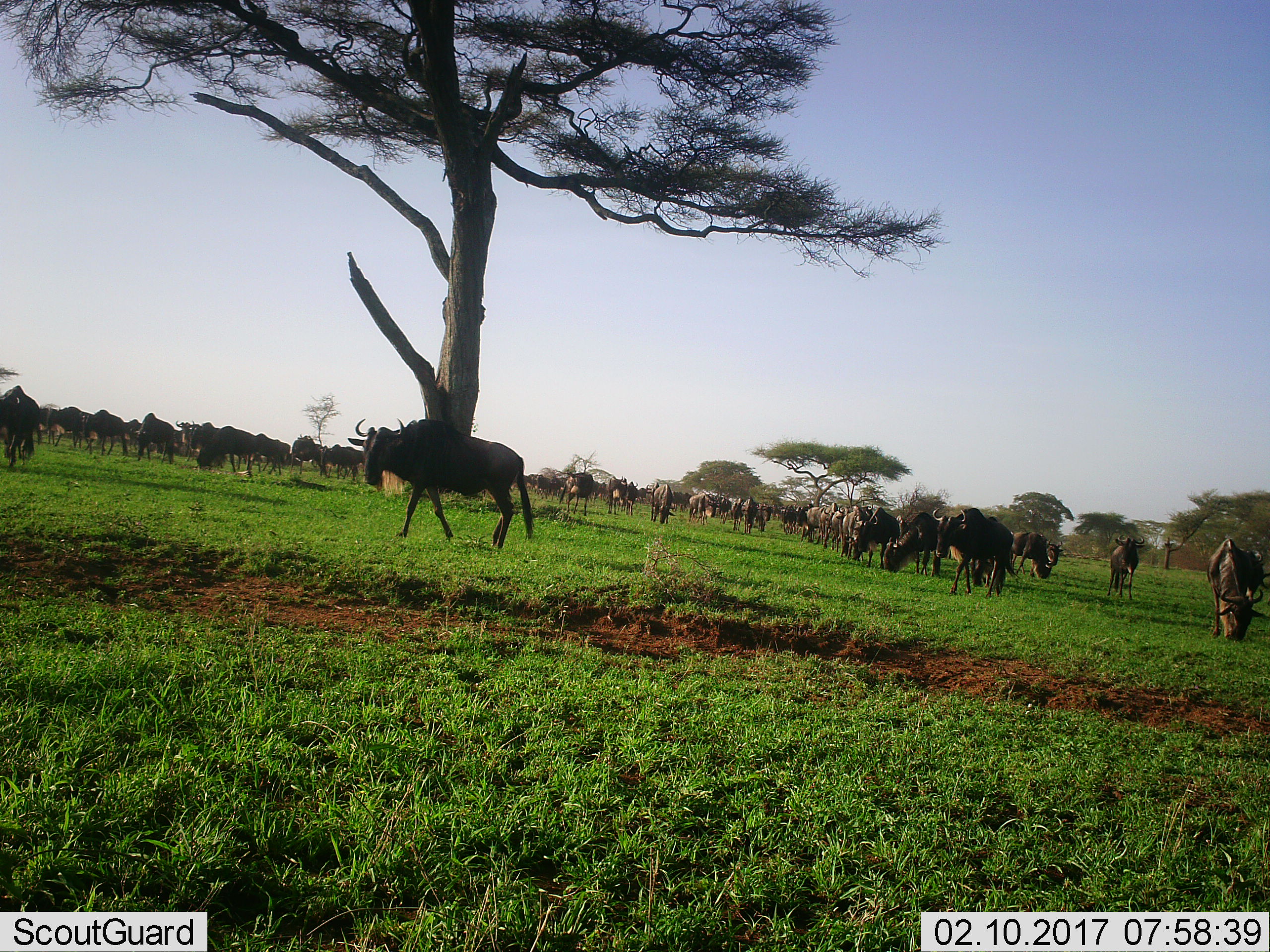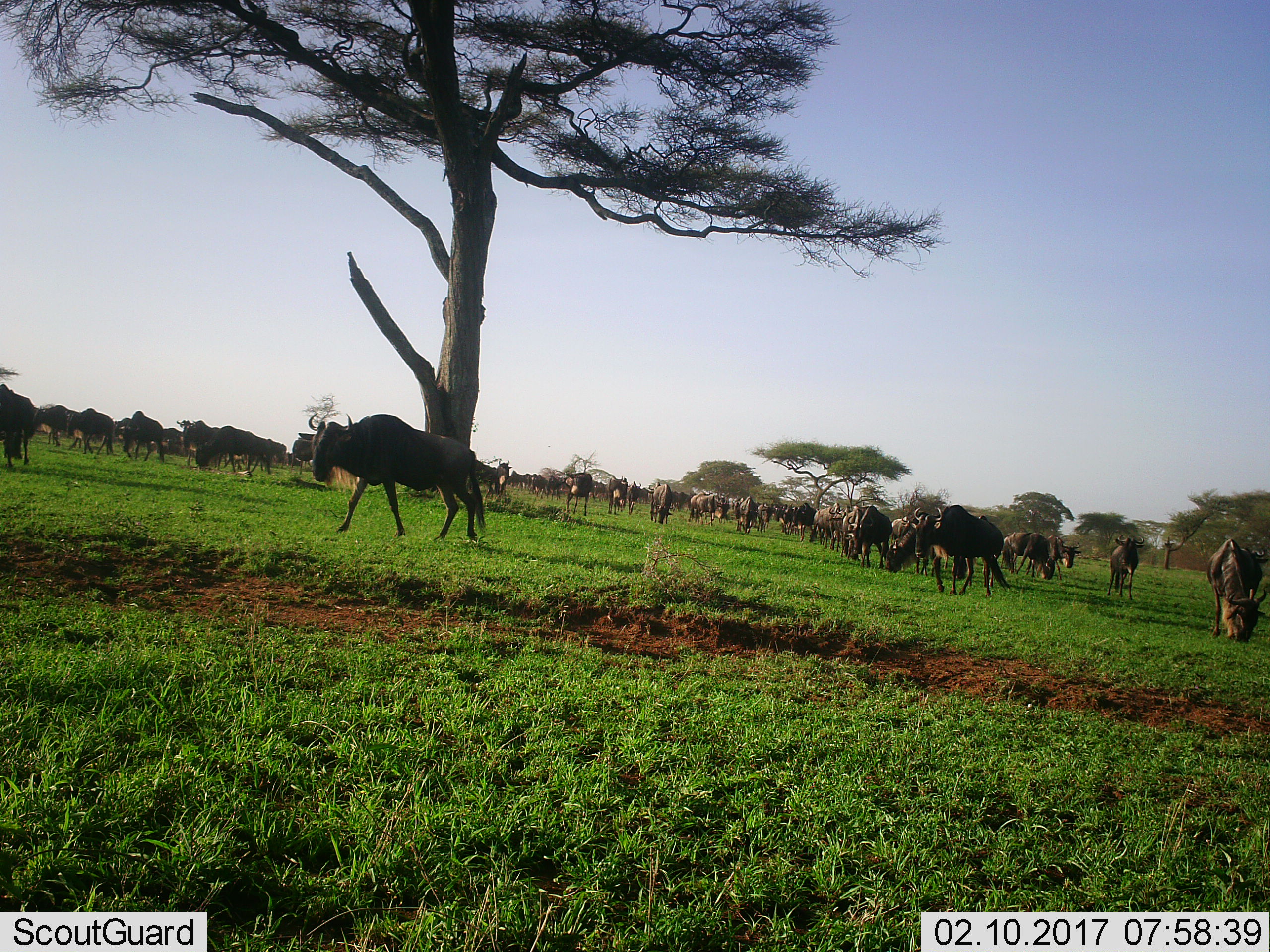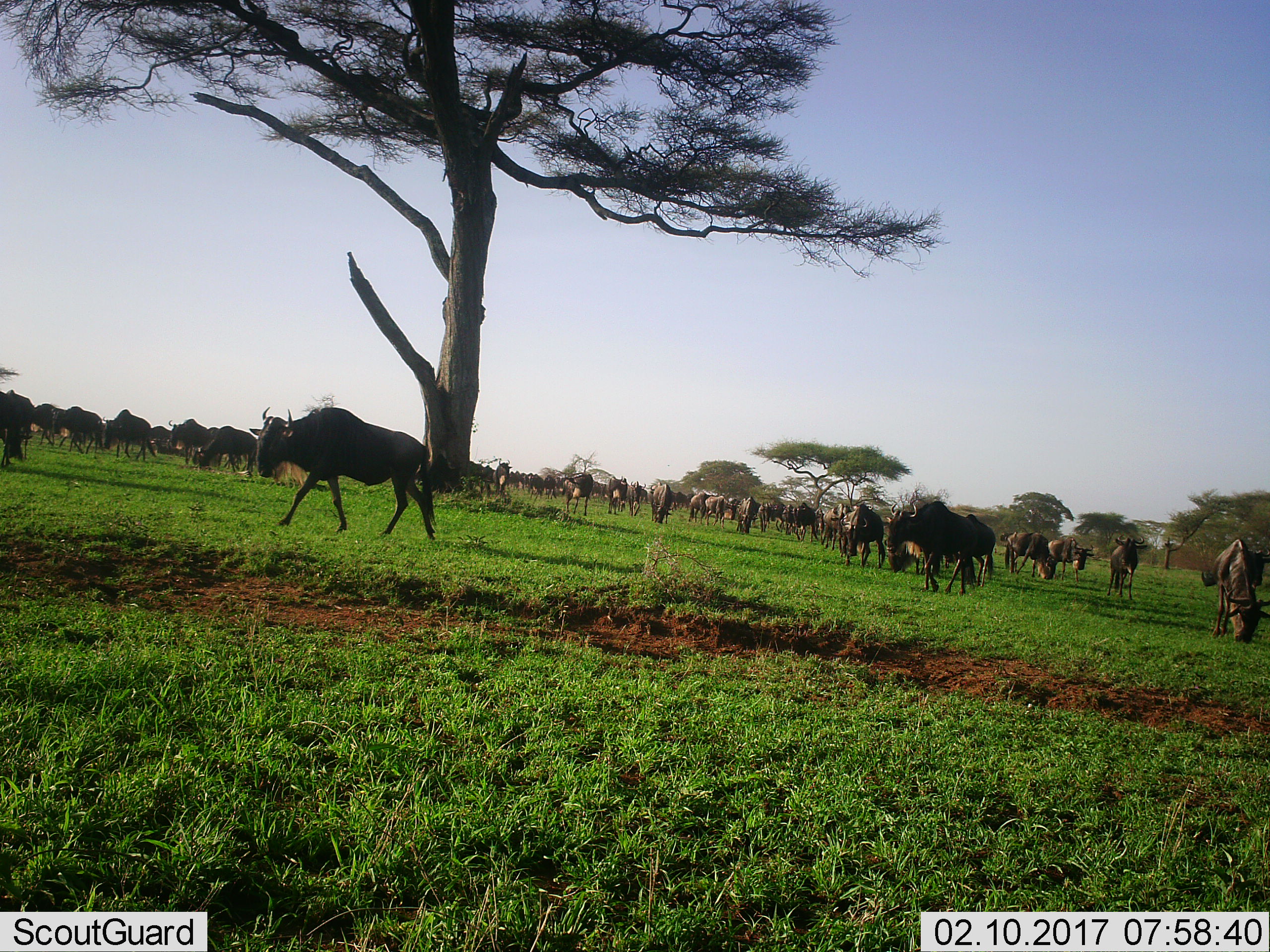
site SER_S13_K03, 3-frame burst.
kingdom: Animalia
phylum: Chordata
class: Mammalia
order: Artiodactyla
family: Bovidae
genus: Connochaetes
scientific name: Connochaetes taurinus taurinus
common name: blue wildebeest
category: wildebeestblue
Wildebeestblue (blue wildebeest) (Connochaetes taurinus taurinus), count 11-50. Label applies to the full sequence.